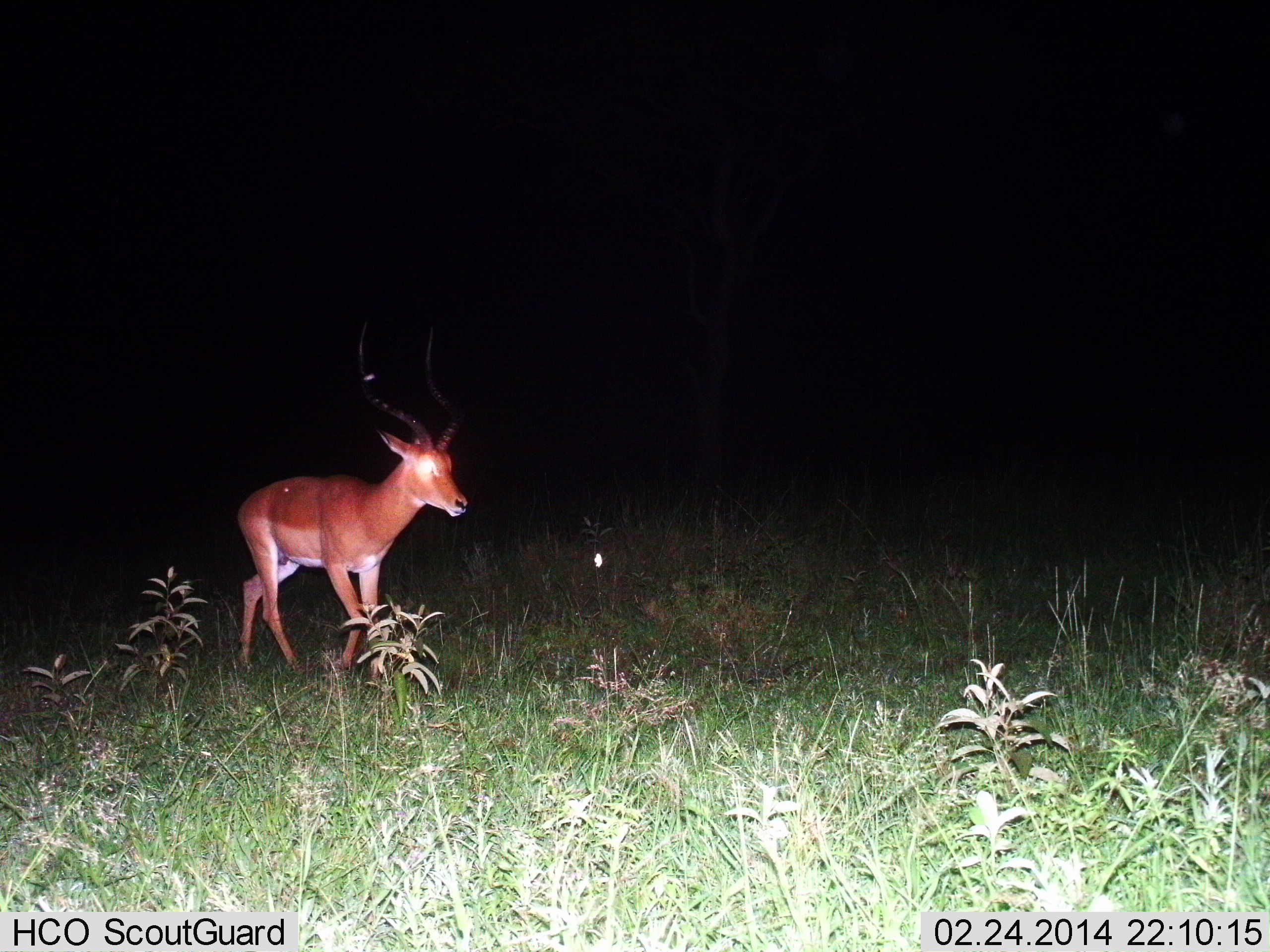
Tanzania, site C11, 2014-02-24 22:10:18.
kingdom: Animalia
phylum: Chordata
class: Mammalia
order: Artiodactyla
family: Bovidae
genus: Aepyceros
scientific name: Aepyceros melampus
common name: impala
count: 1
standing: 17%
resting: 0%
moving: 86%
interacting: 0%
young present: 0%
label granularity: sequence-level